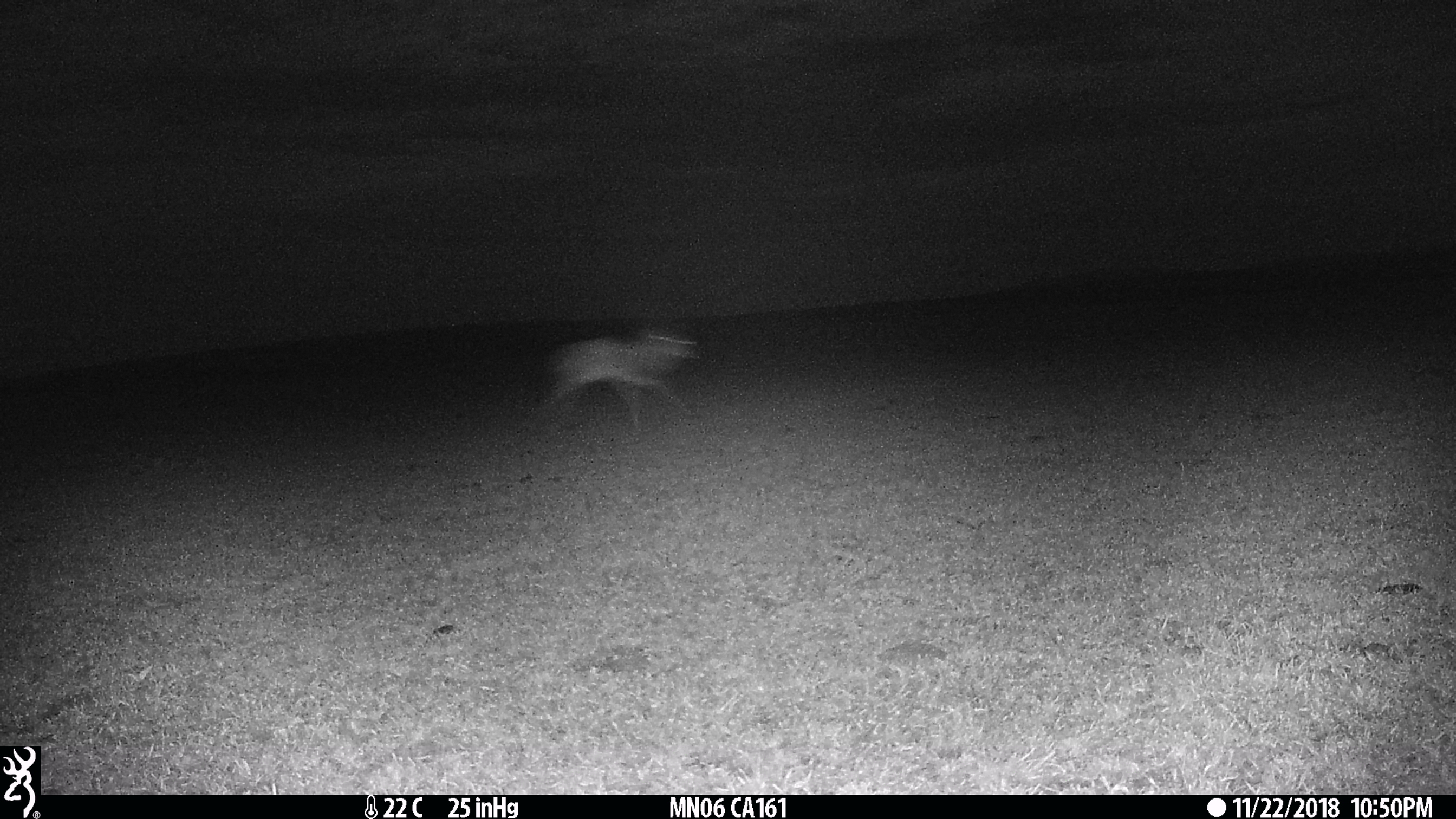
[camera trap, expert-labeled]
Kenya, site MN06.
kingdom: Animalia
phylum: Chordata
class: Mammalia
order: Artiodactyla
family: Bovidae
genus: Eudorcas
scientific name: Eudorcas thomsonii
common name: thomon's gazelle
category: gazelle thomsons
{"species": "gazelle thomsons (thomon's gazelle) (Eudorcas thomsonii)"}